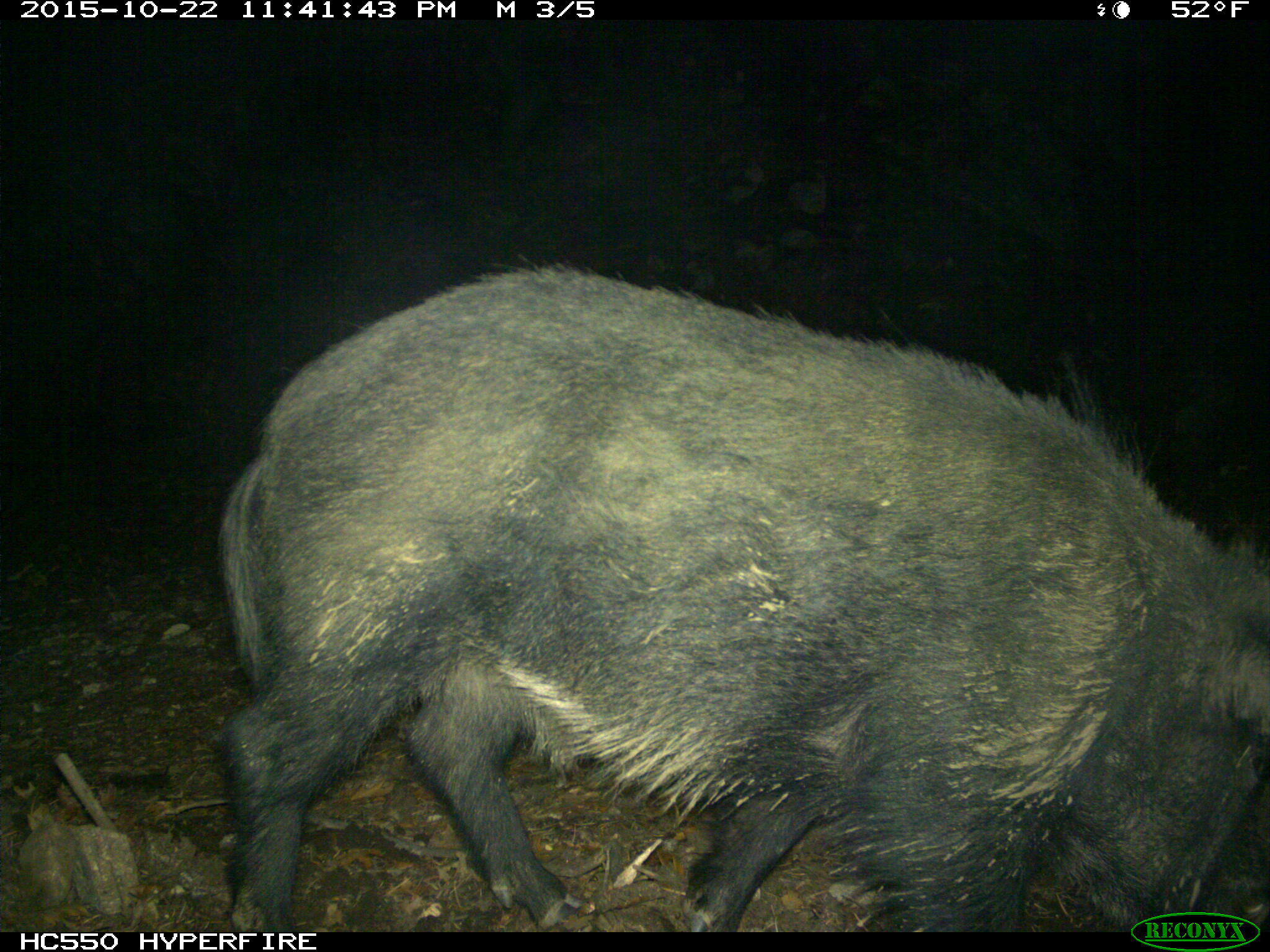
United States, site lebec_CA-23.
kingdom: Animalia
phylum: Chordata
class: Mammalia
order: Artiodactyla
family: Suidae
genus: Sus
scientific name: Sus scrofa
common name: wild boar